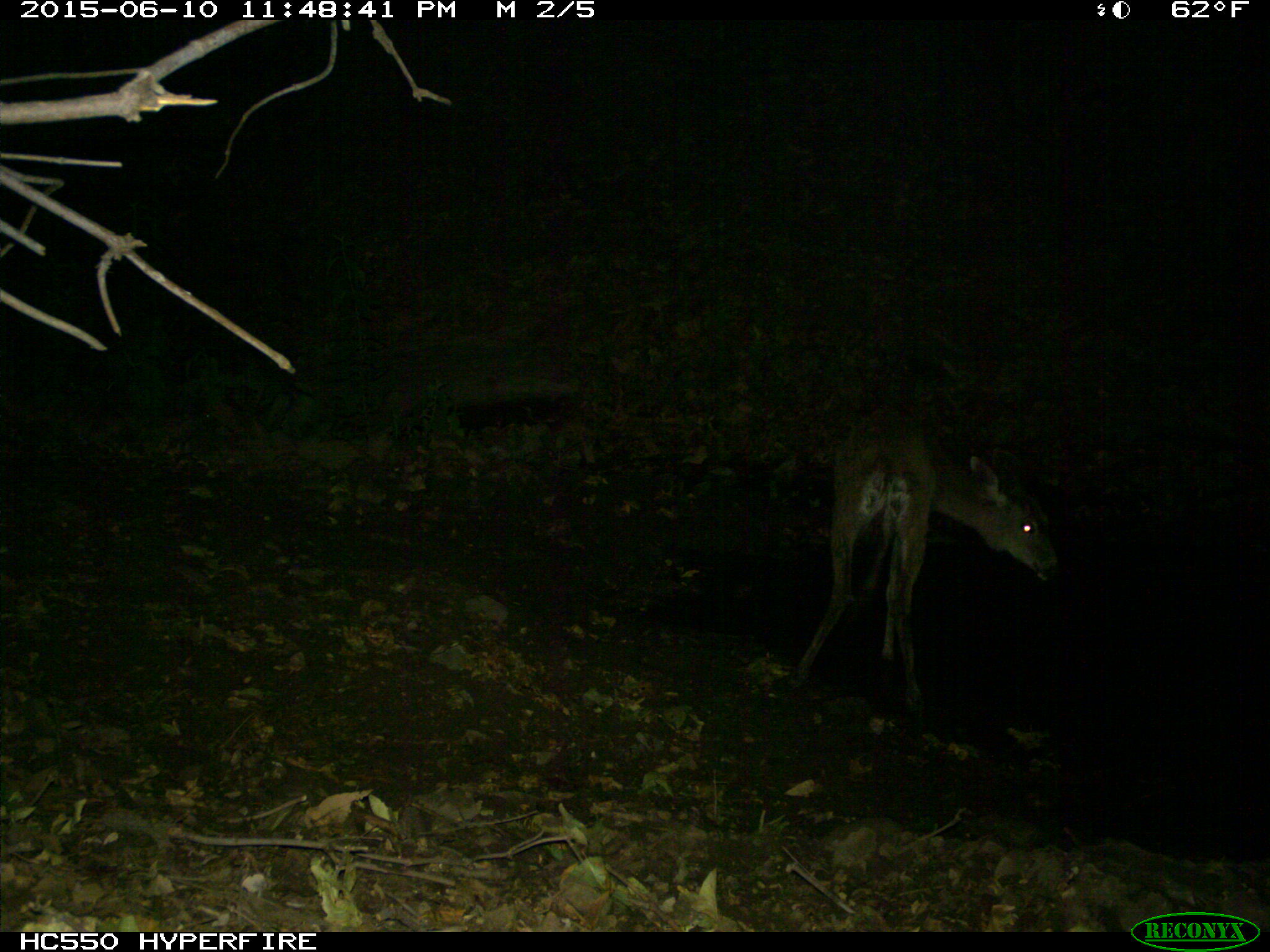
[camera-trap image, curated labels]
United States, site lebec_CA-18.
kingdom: Animalia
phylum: Chordata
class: Mammalia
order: Artiodactyla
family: Cervidae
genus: Odocoileus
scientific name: Odocoileus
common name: deer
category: unidentified deer